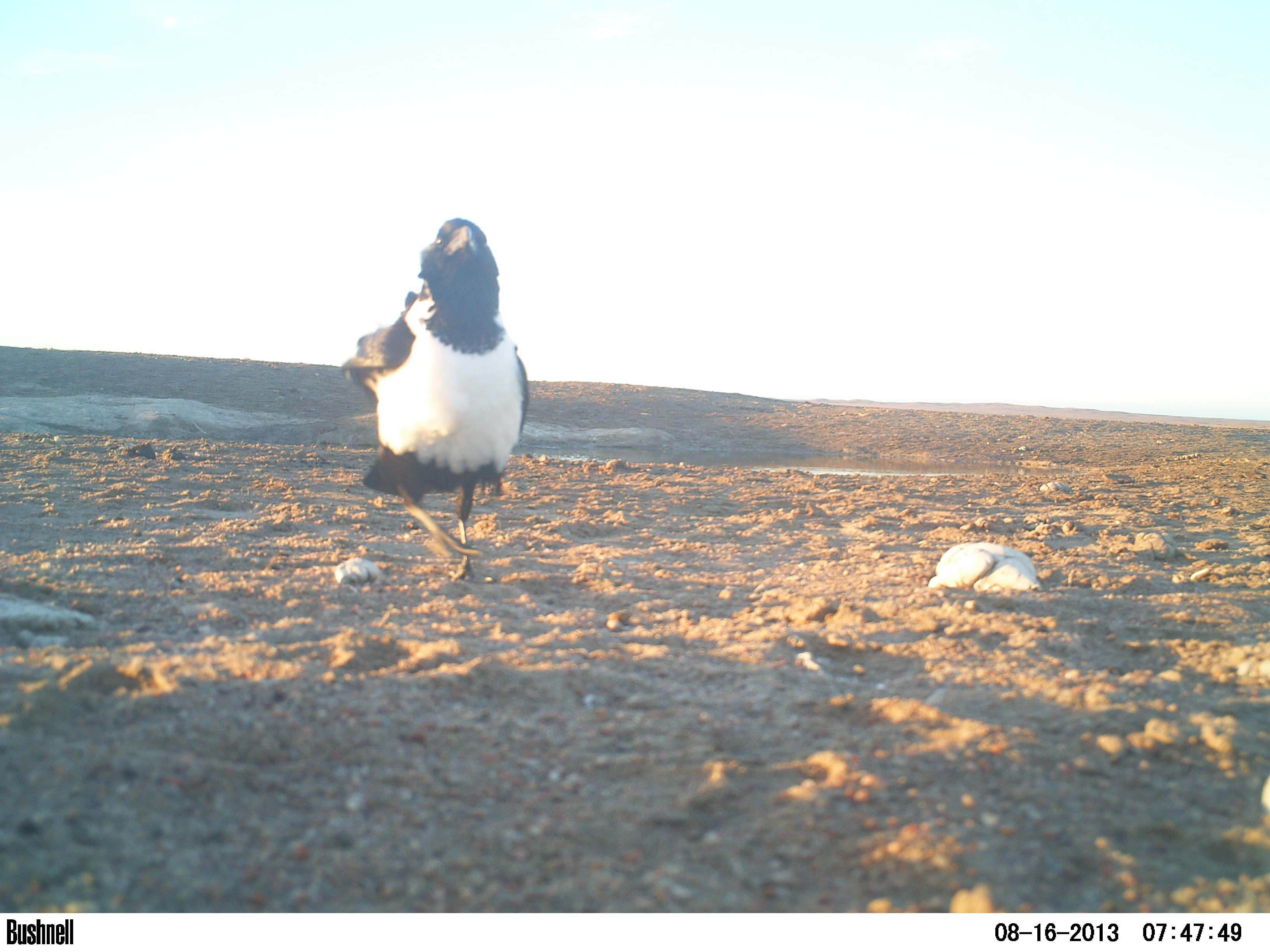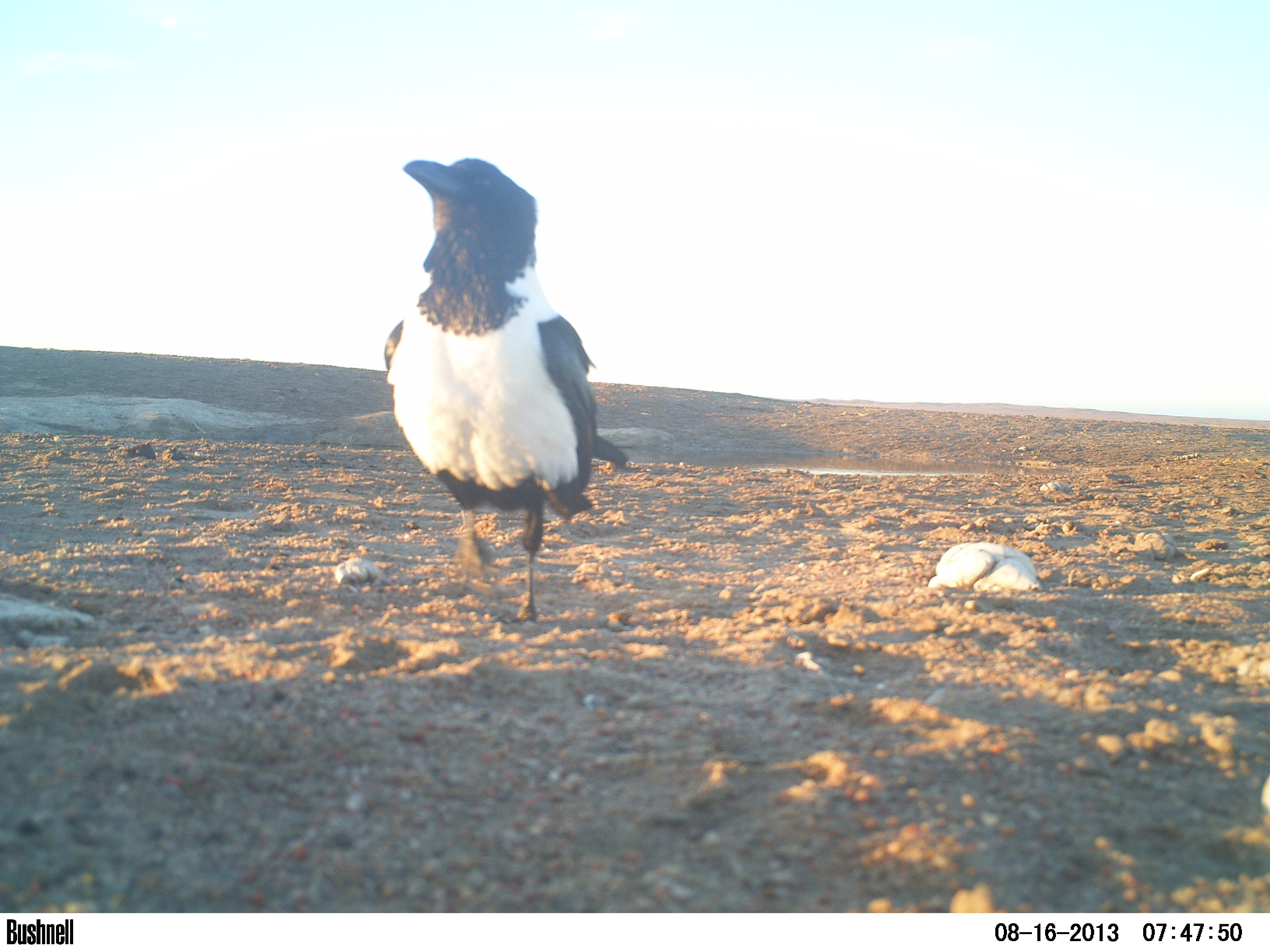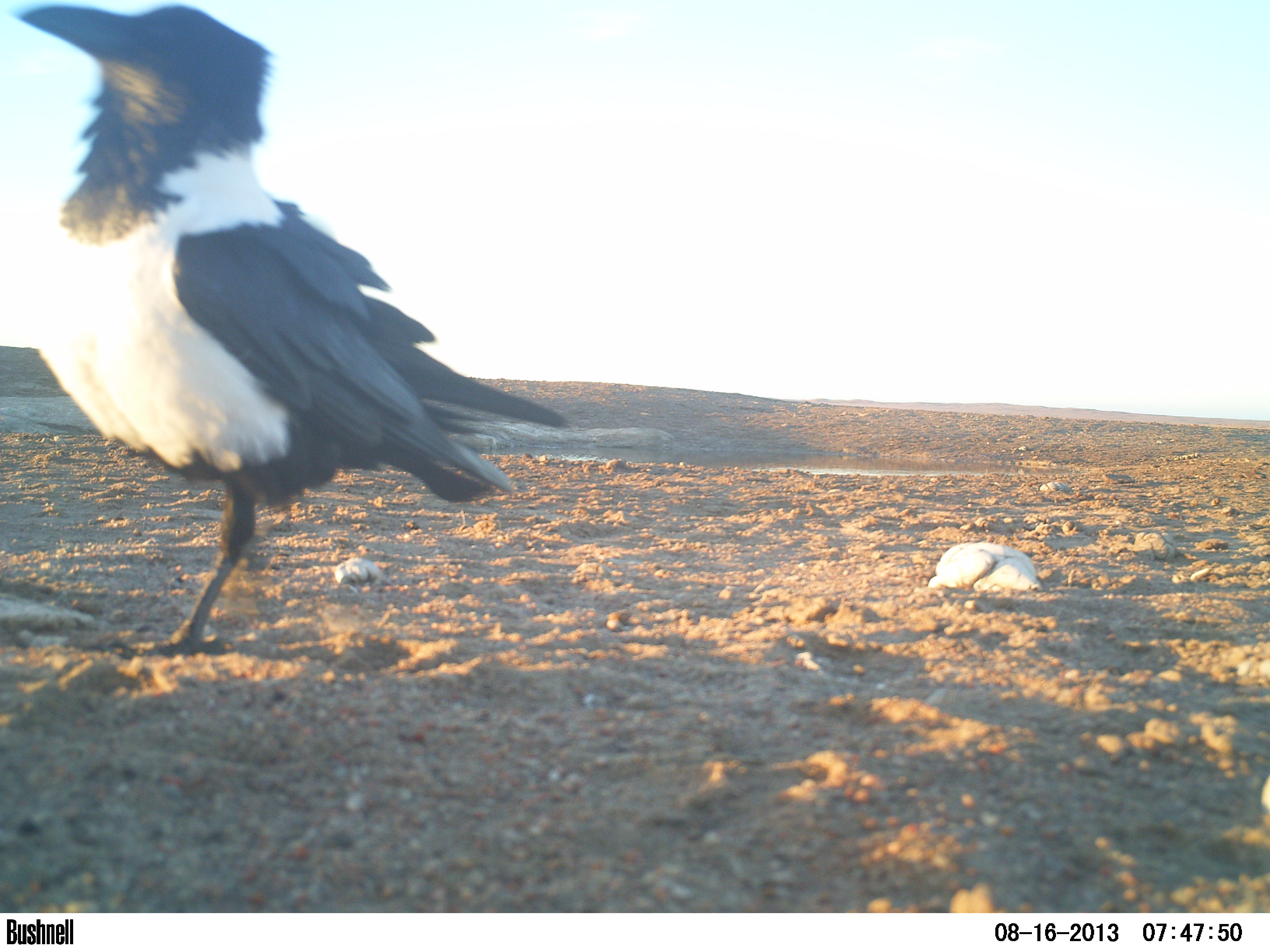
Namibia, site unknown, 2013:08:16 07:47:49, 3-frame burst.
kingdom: Animalia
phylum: Chordata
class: Aves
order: Passeriformes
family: Corvidae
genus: Corvus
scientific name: Corvus albus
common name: pied crow